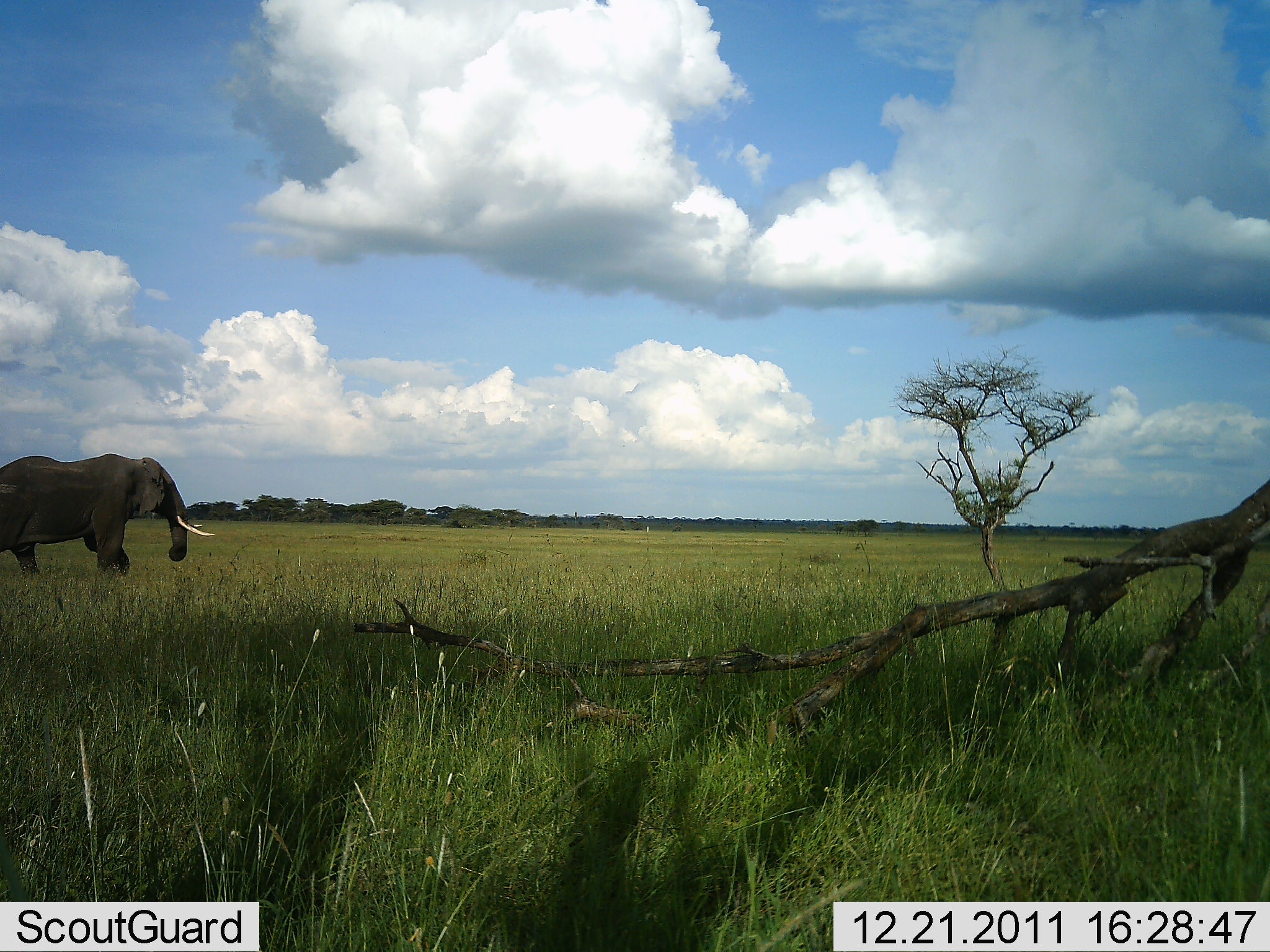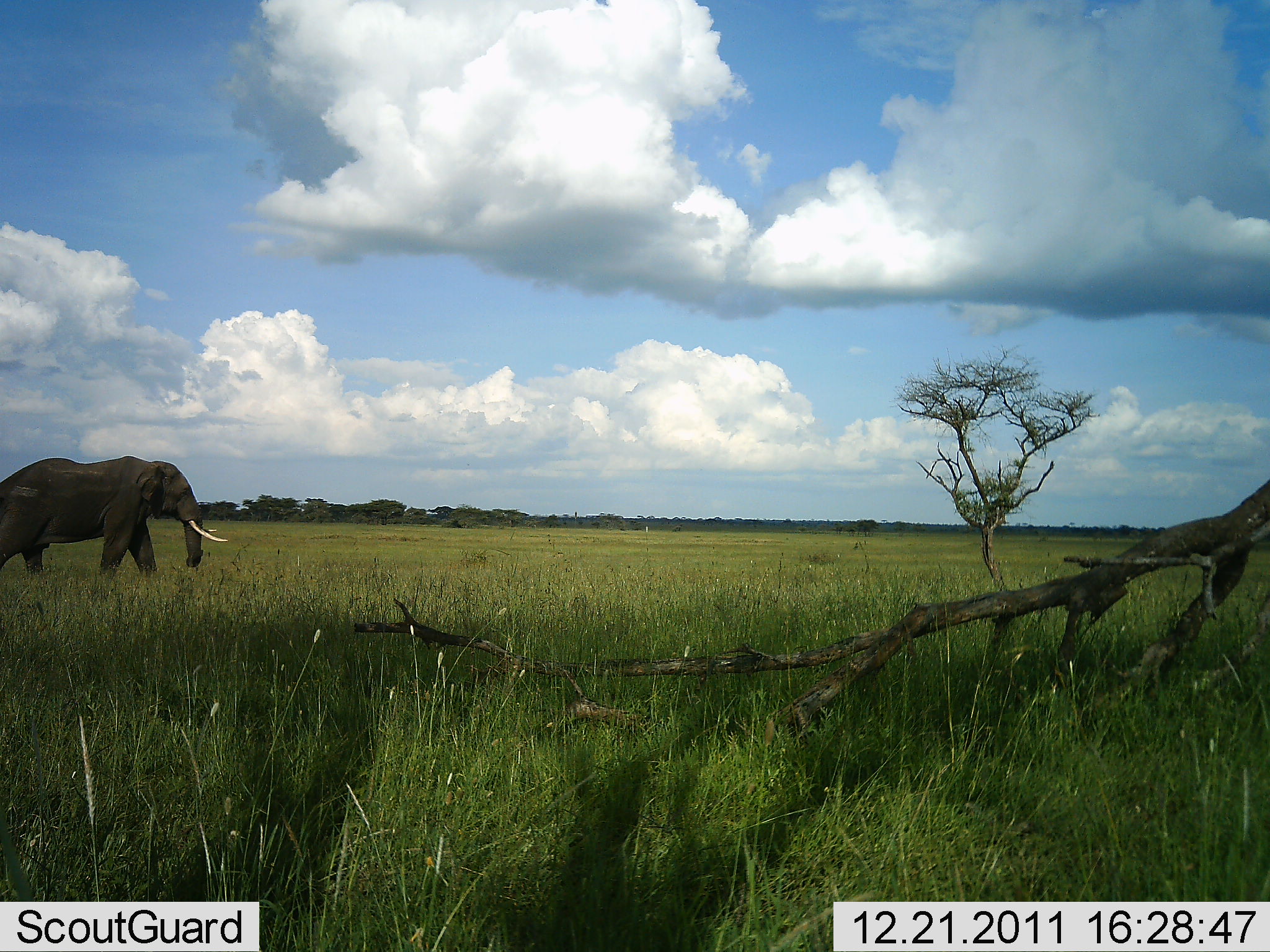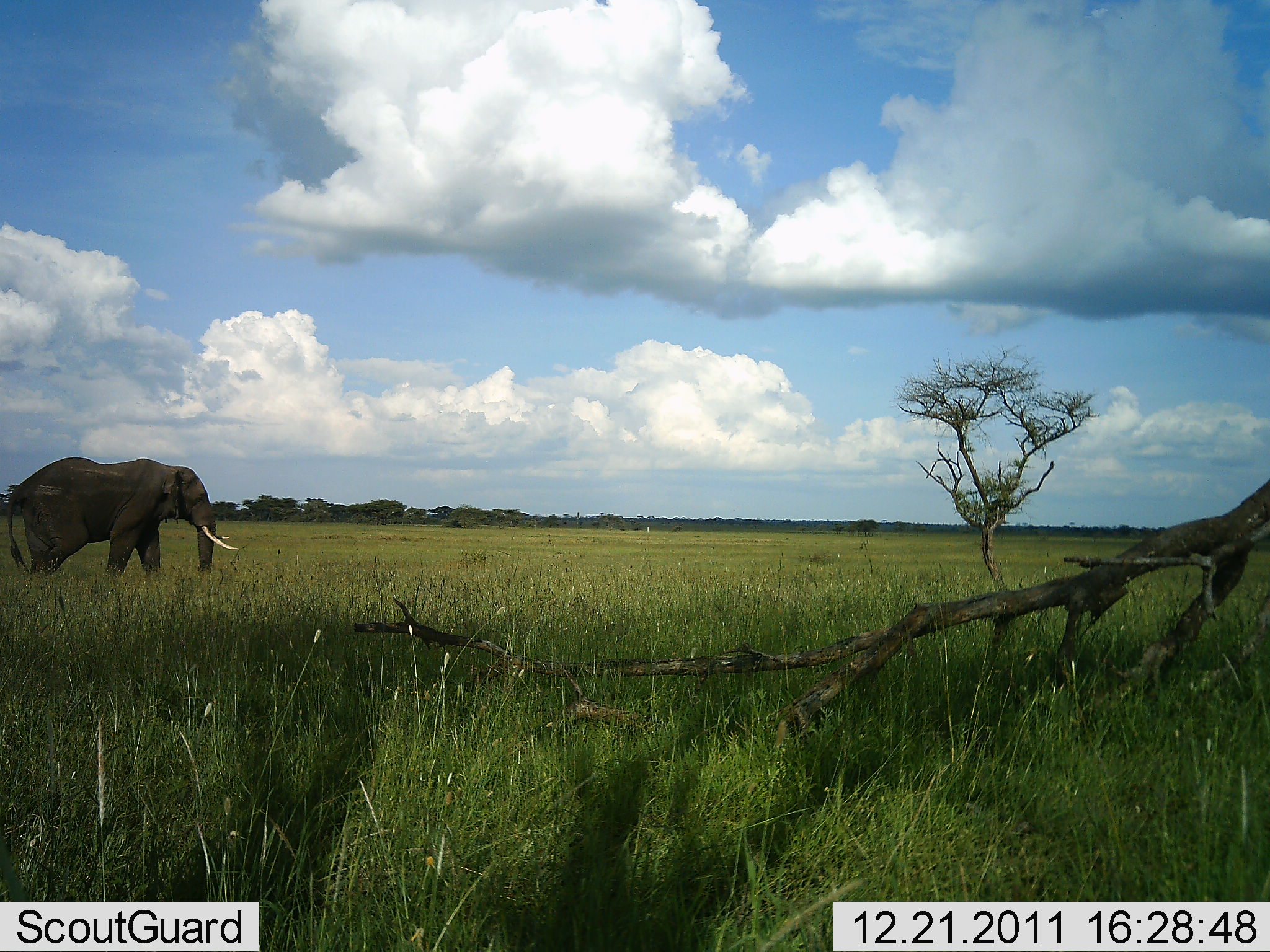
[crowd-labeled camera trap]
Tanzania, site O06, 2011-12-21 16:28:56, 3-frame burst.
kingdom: Animalia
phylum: Chordata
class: Mammalia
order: Proboscidea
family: Elephantidae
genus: Loxodonta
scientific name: Loxodonta africana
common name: african bush elephant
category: elephant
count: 1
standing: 0%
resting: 0%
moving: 100%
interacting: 0%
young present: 0%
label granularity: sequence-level